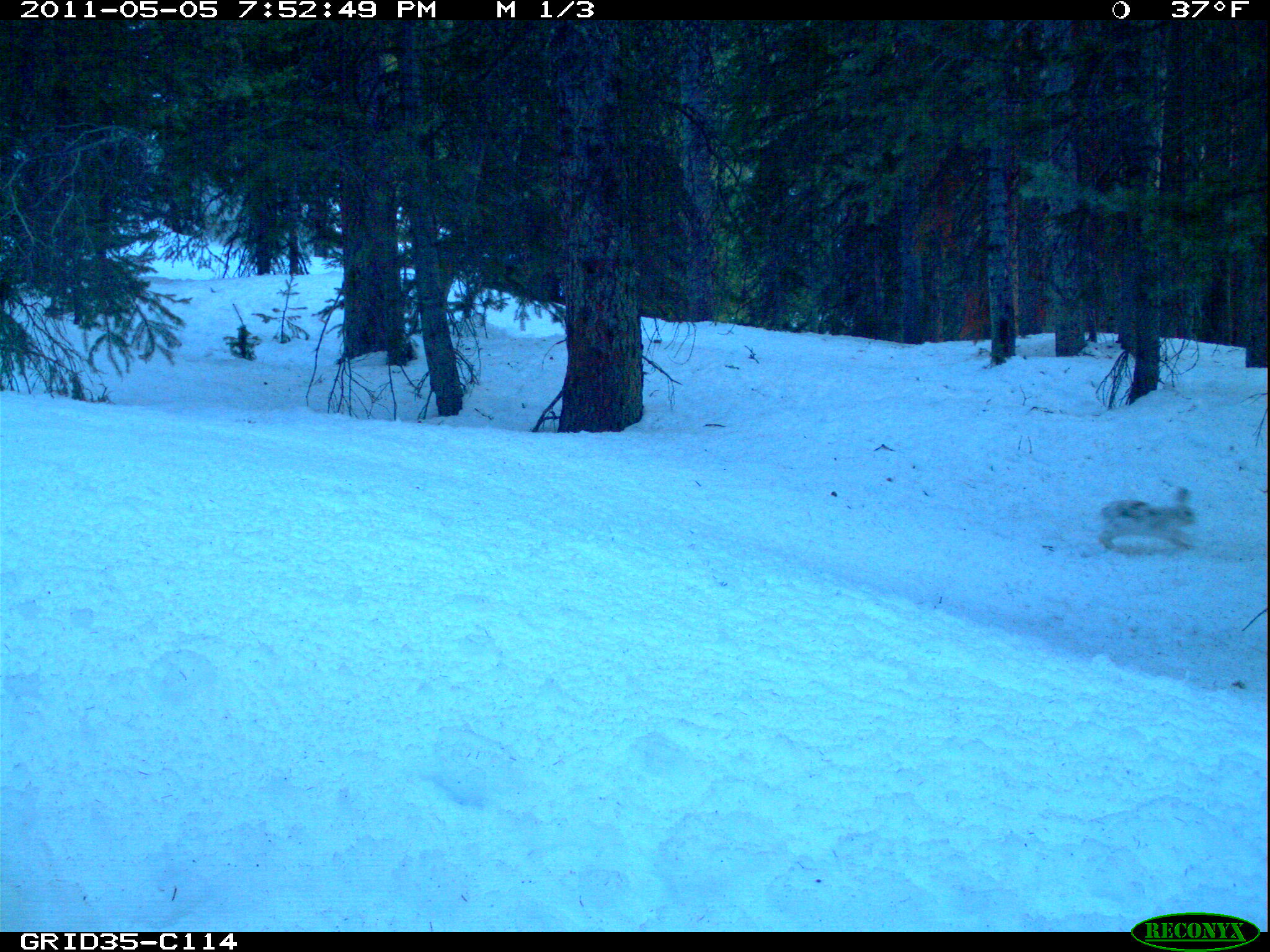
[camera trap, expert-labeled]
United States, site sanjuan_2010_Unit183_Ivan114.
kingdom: Animalia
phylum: Chordata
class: Mammalia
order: Lagomorpha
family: Leporidae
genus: Lepus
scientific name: Lepus americanus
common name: snowshoe hare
Lepus americanus (snowshoe hare).